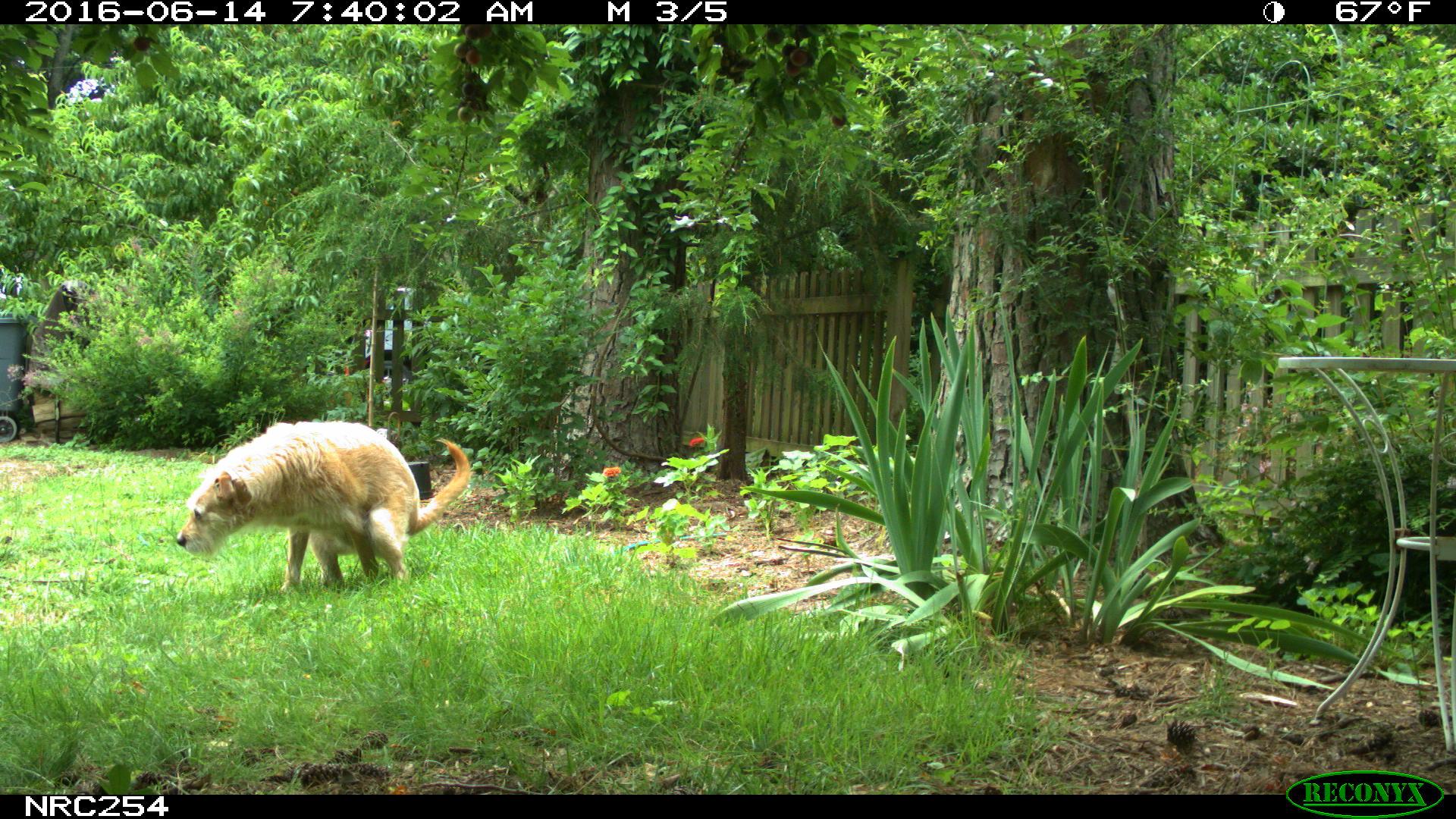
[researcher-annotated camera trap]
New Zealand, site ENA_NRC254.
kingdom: Animalia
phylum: Chordata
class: Mammalia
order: Carnivora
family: Canidae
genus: Canis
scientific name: Canis familiaris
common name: domestic dog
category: dog